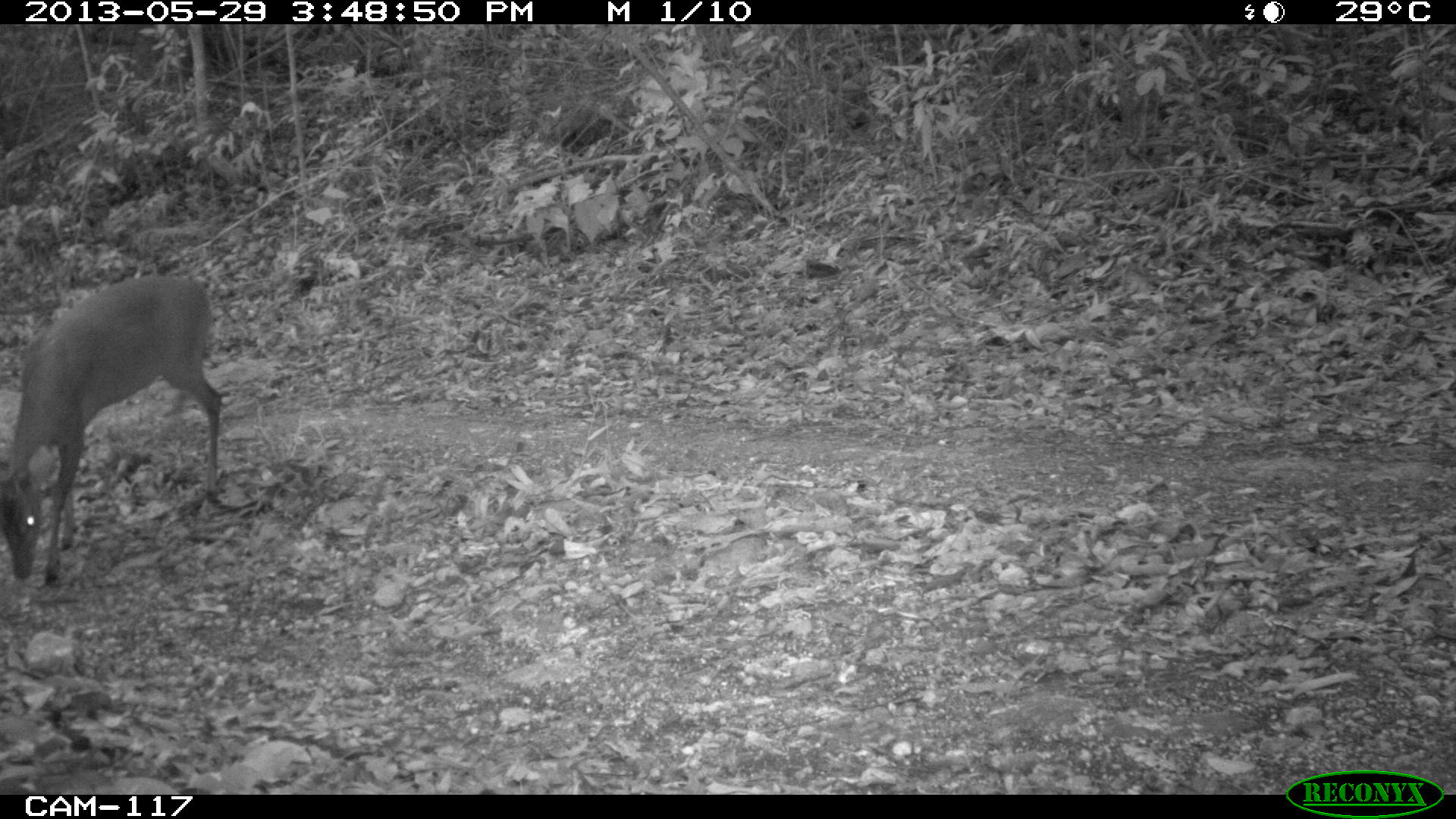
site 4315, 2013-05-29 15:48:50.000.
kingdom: Animalia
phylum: Chordata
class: Mammalia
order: Artiodactyla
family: Cervidae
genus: Mazama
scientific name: Mazama temama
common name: central american red brocket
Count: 1.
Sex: male.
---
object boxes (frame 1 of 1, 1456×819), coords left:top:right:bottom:
mazama temama: 0:274:224:585